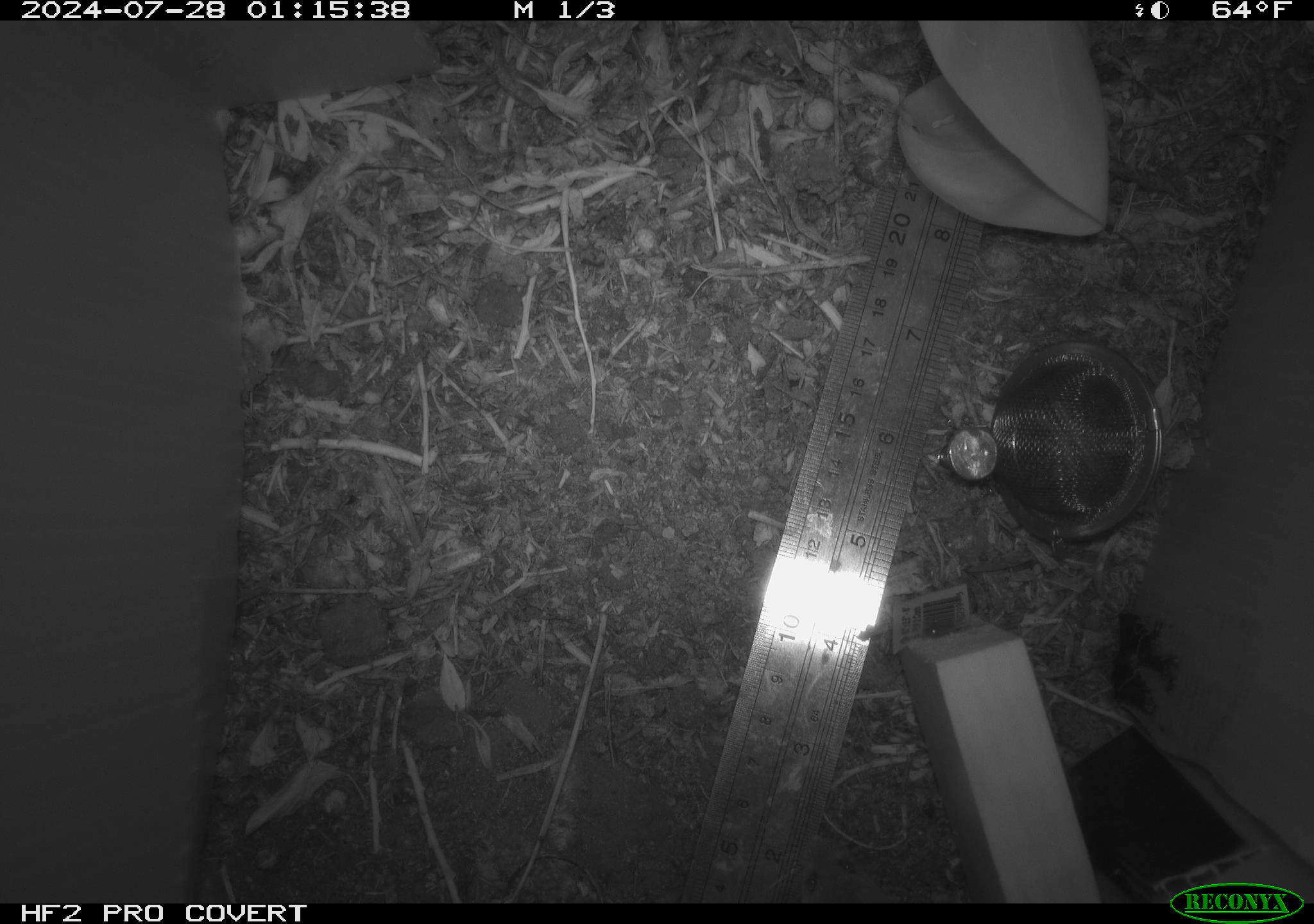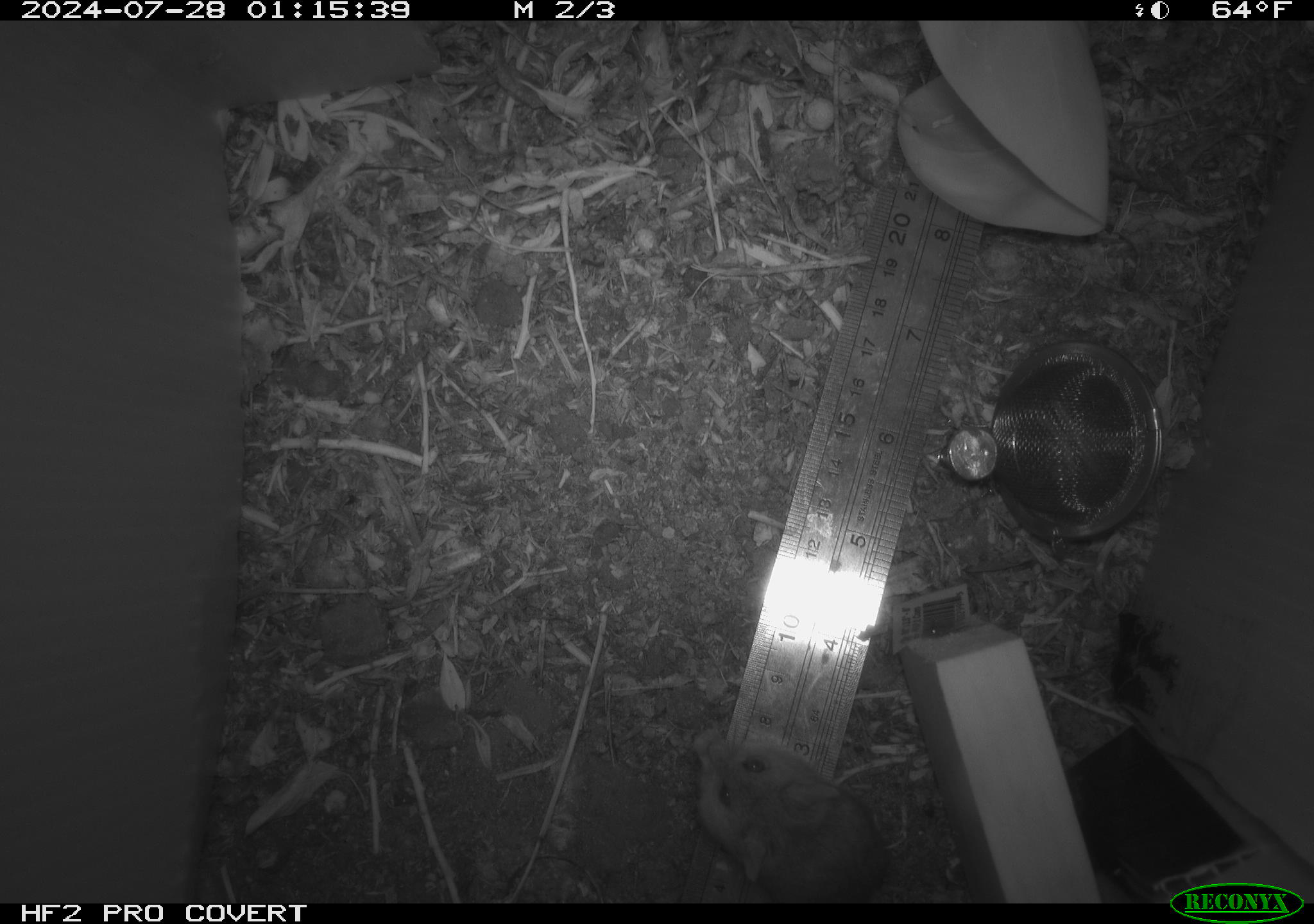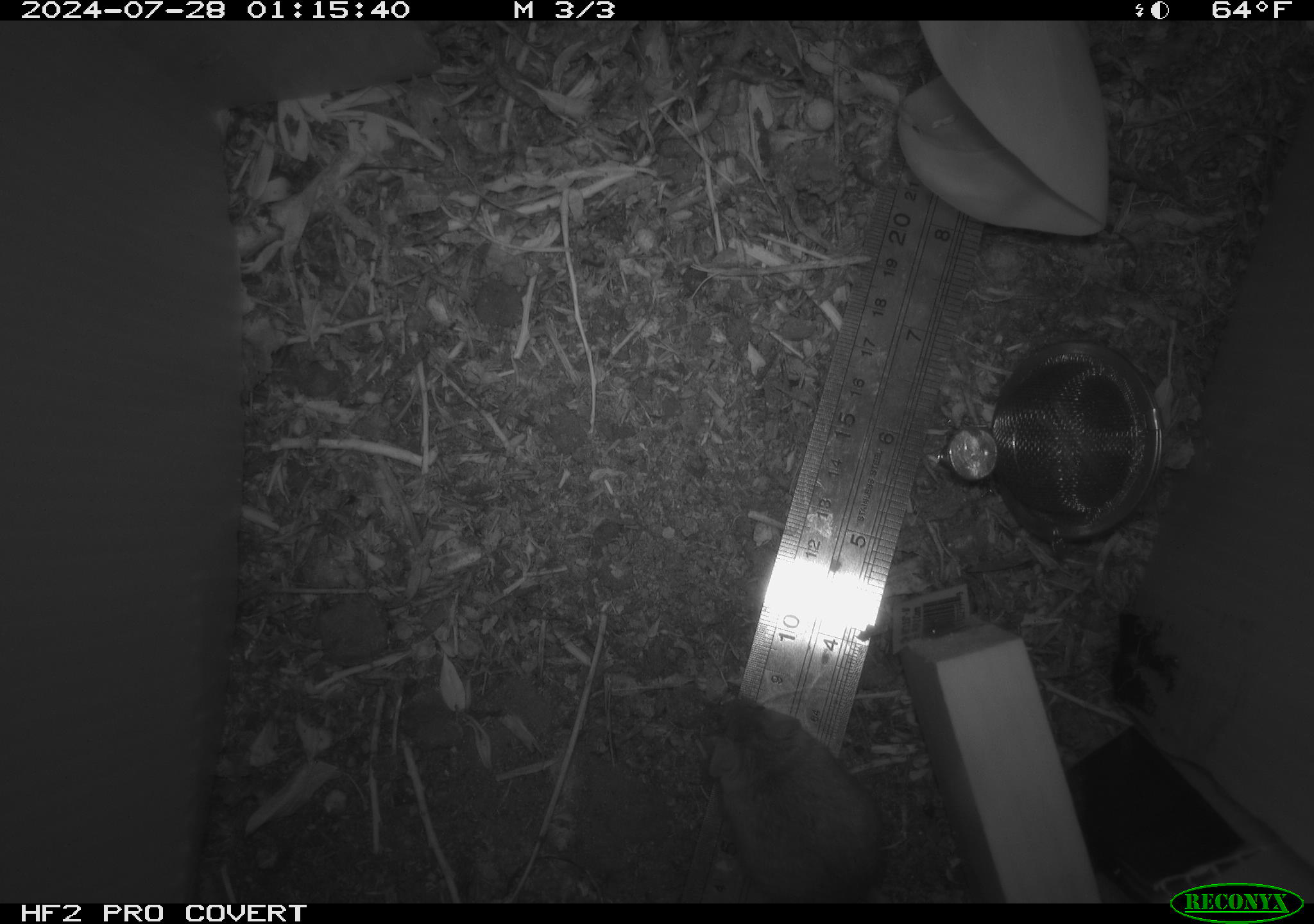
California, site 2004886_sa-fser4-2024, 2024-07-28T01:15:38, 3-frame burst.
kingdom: Animalia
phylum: Chordata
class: Mammalia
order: Rodentia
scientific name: Rodentia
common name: rodent